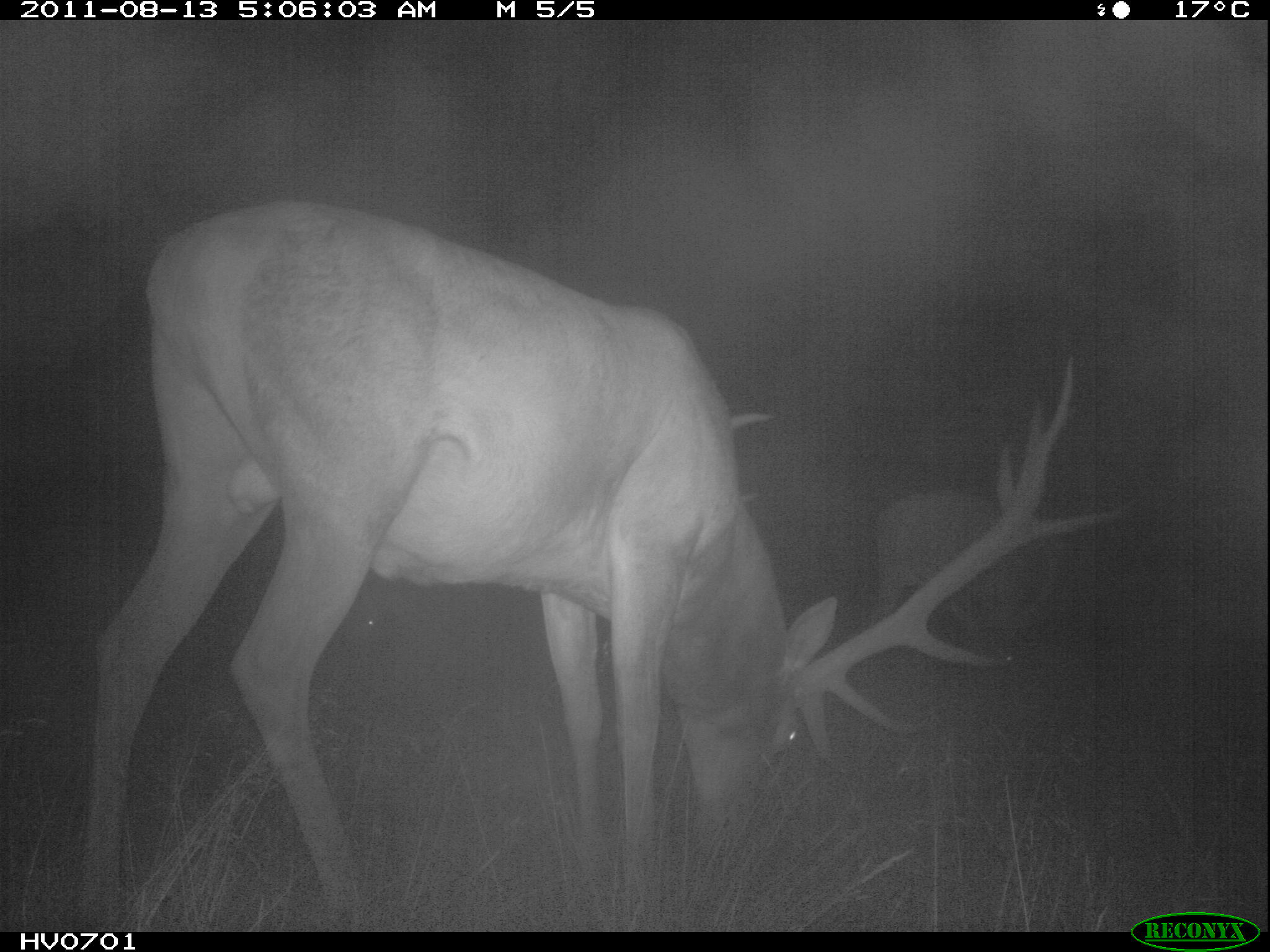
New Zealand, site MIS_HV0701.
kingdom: Animalia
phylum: Chordata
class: Mammalia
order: Artiodactyla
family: Cervidae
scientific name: Cervidae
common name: deer